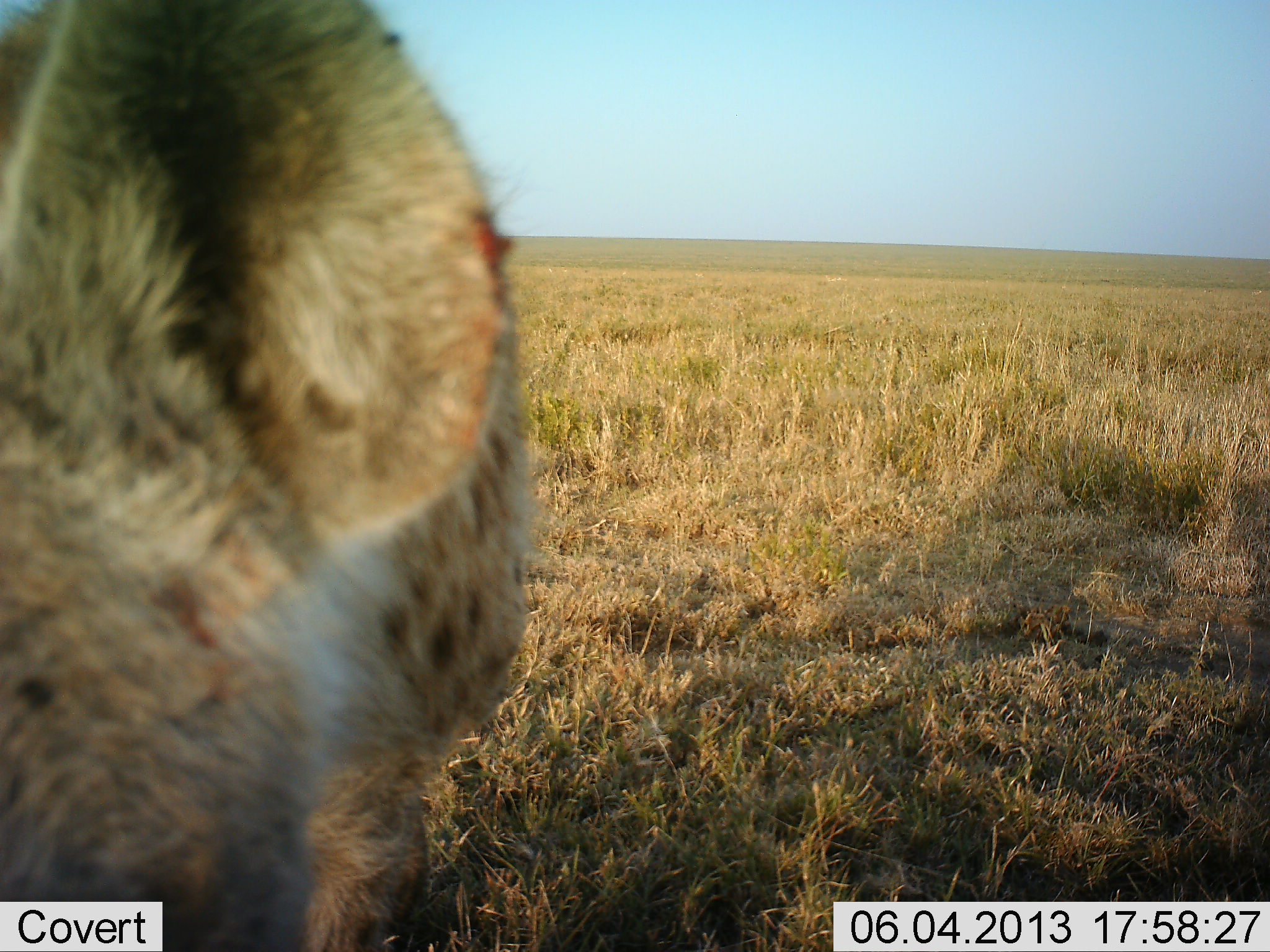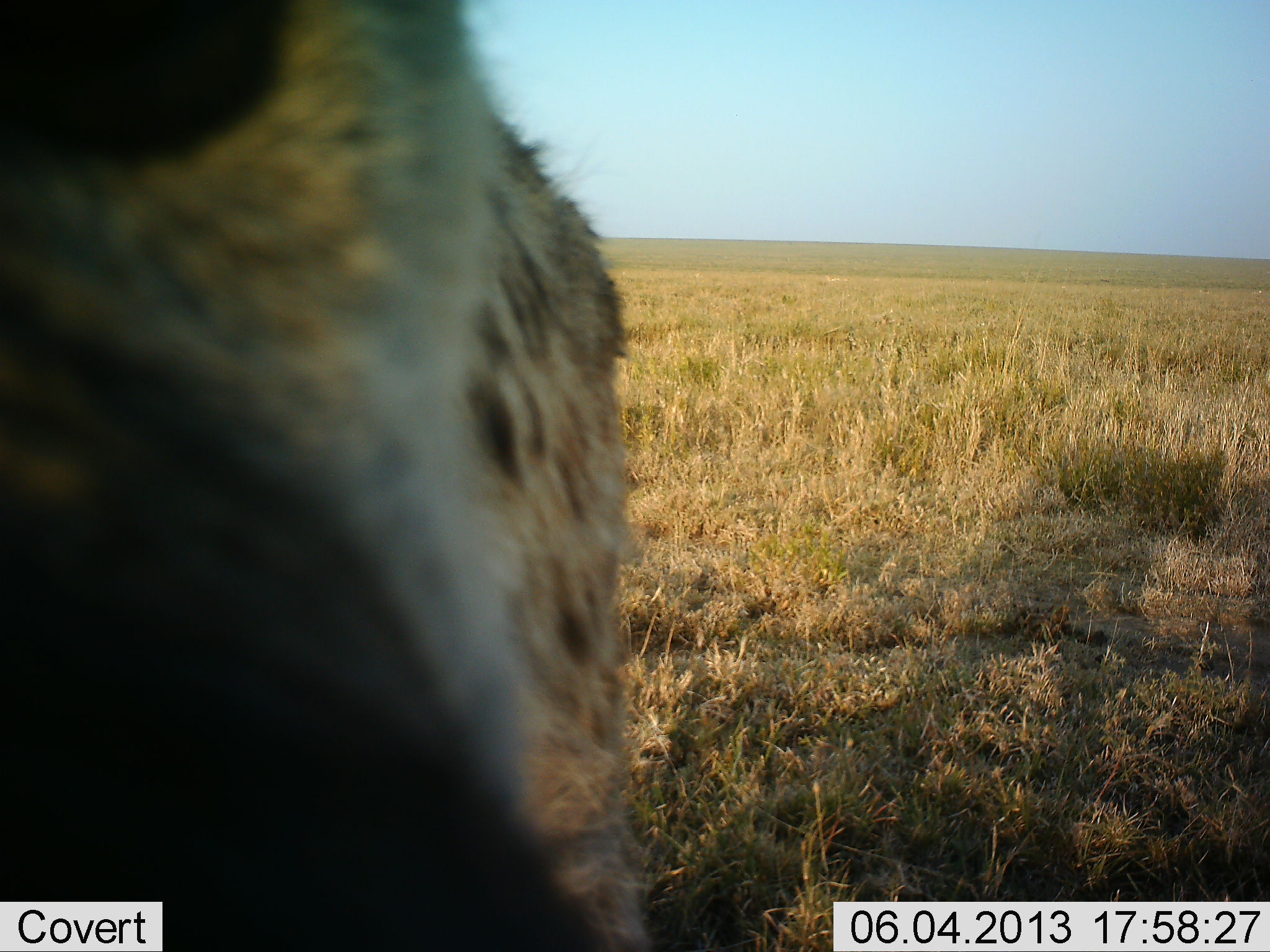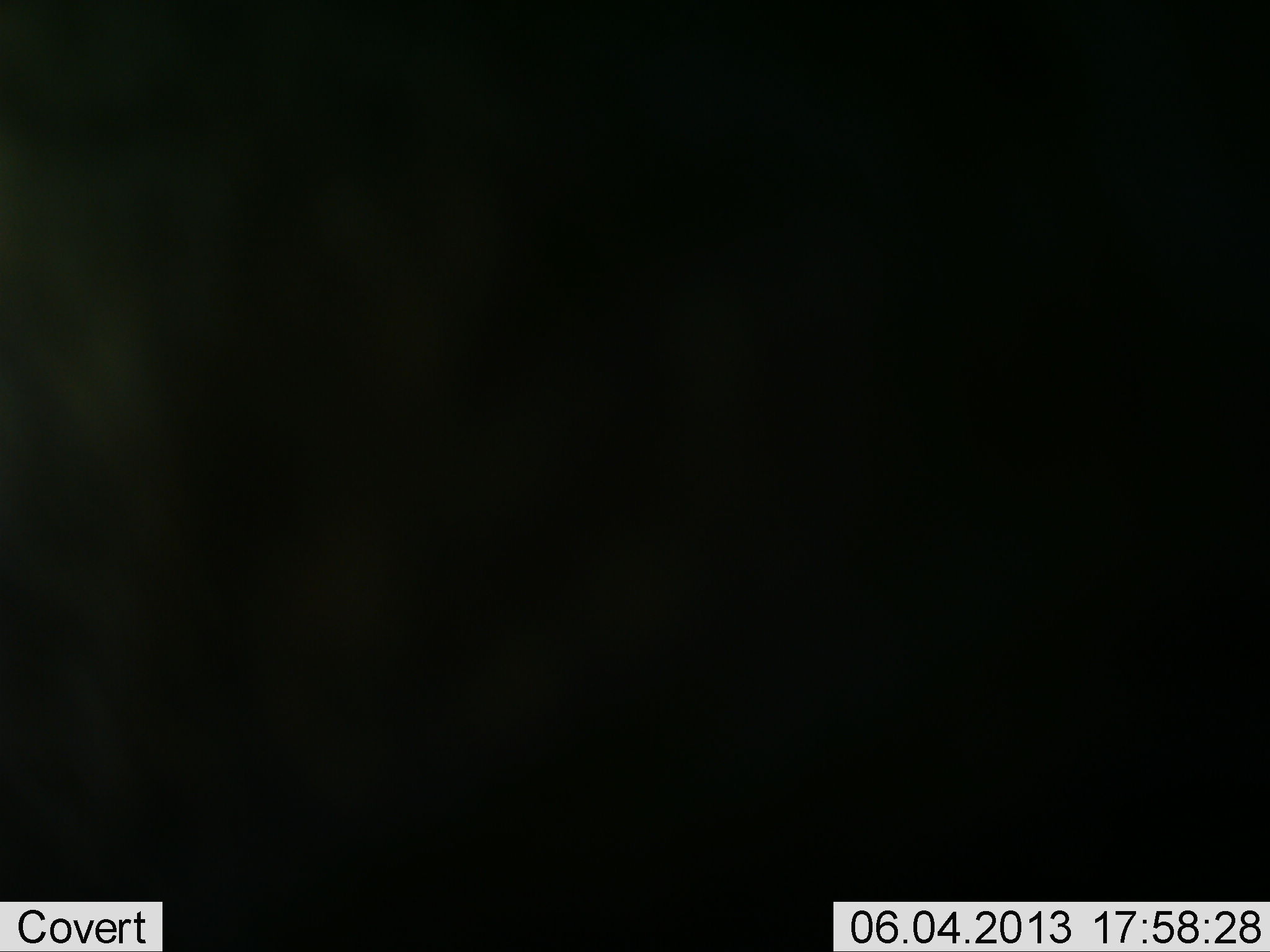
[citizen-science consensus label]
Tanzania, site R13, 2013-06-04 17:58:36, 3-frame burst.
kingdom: Animalia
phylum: Chordata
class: Mammalia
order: Carnivora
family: Hyaenidae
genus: Crocuta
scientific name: Crocuta crocuta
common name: spotted hyena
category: hyenaspotted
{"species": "hyenaspotted (spotted hyena) (Crocuta crocuta)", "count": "1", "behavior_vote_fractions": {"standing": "80%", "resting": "0%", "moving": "20%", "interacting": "10%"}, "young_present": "0%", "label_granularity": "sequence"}